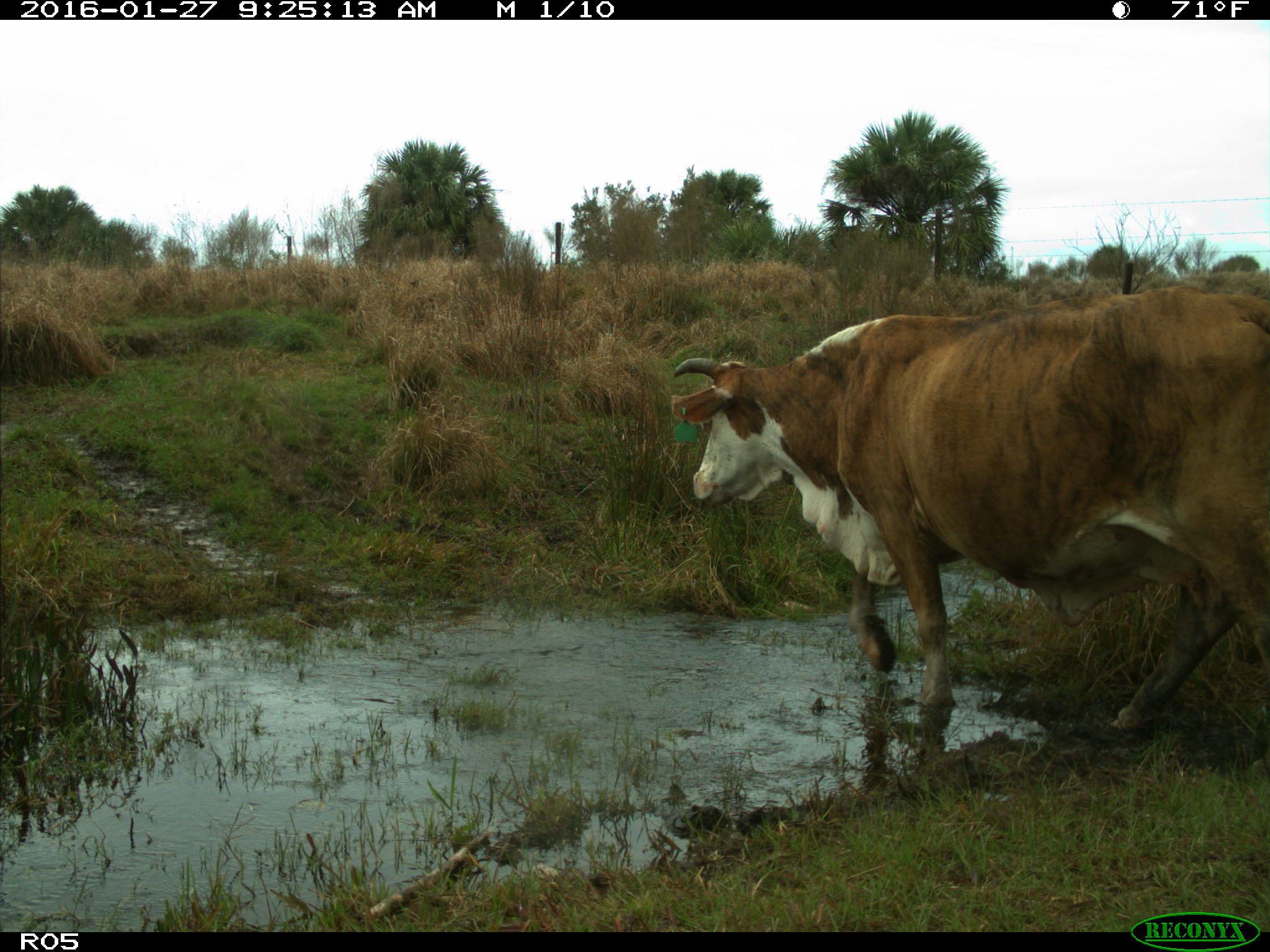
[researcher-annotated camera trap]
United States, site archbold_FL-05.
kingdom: Animalia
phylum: Chordata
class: Mammalia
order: Artiodactyla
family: Bovidae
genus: Bos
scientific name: Bos taurus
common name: domestic cow